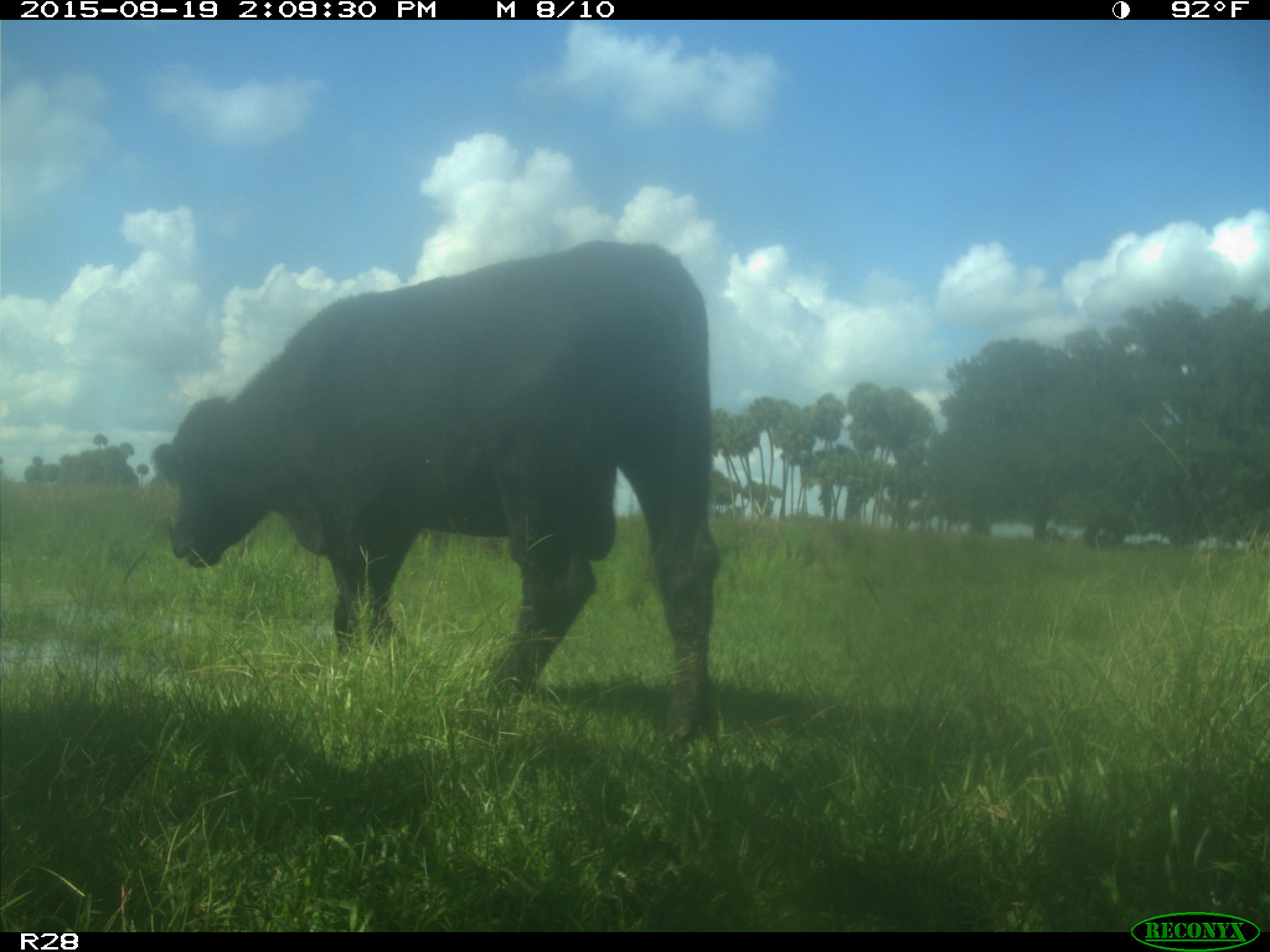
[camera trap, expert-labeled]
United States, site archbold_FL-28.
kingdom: Animalia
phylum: Chordata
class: Mammalia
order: Artiodactyla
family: Bovidae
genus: Bos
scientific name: Bos taurus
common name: domestic cow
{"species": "Bos taurus (domestic cow)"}